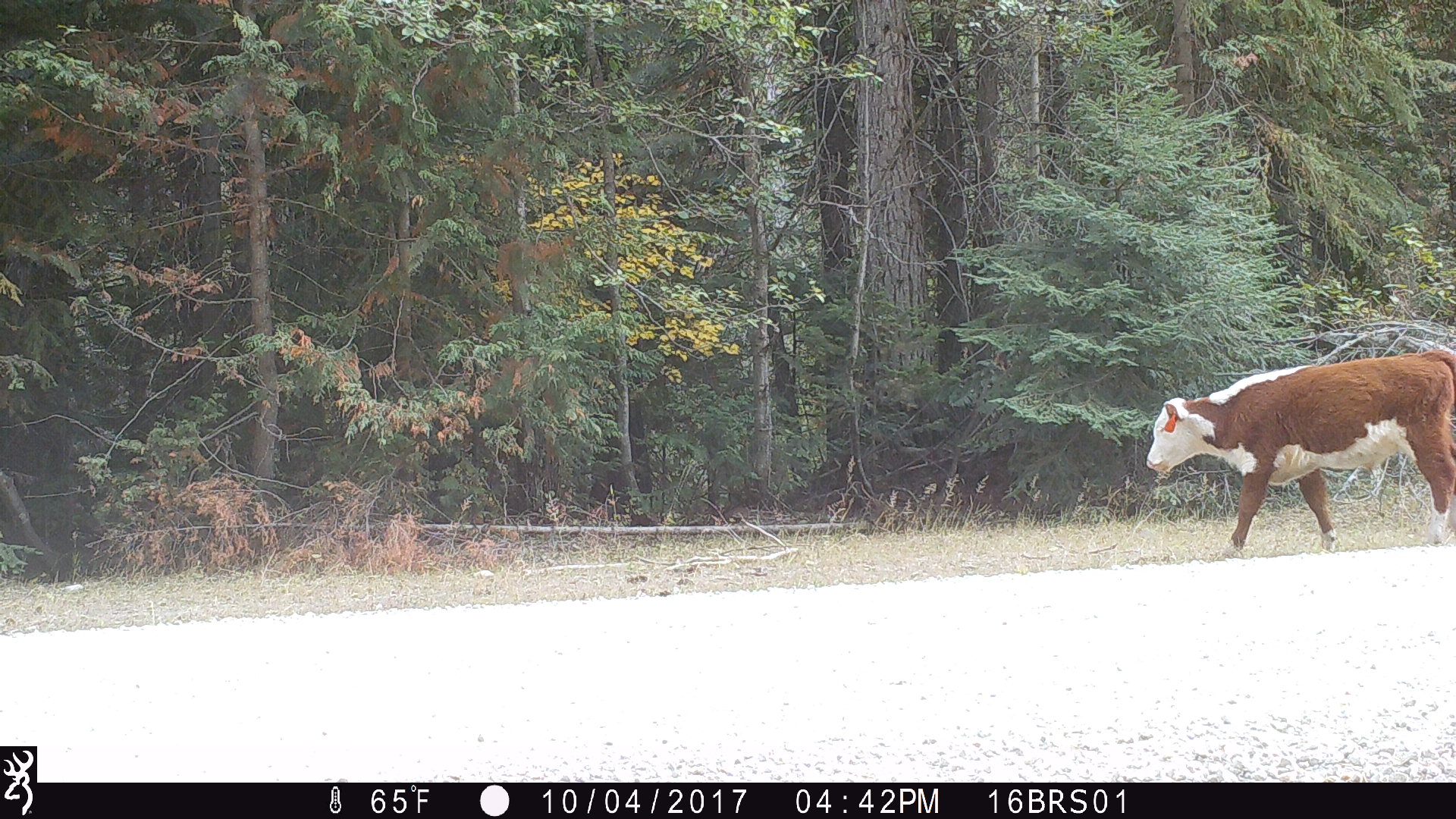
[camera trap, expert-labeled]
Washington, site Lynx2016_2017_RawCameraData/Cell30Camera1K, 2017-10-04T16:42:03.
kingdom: Animalia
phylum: Chordata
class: Mammalia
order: Artiodactyla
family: Bovidae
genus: Bos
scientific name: Bos taurus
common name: domestic cattle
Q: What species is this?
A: Domestic cattle (Bos taurus).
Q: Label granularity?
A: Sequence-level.